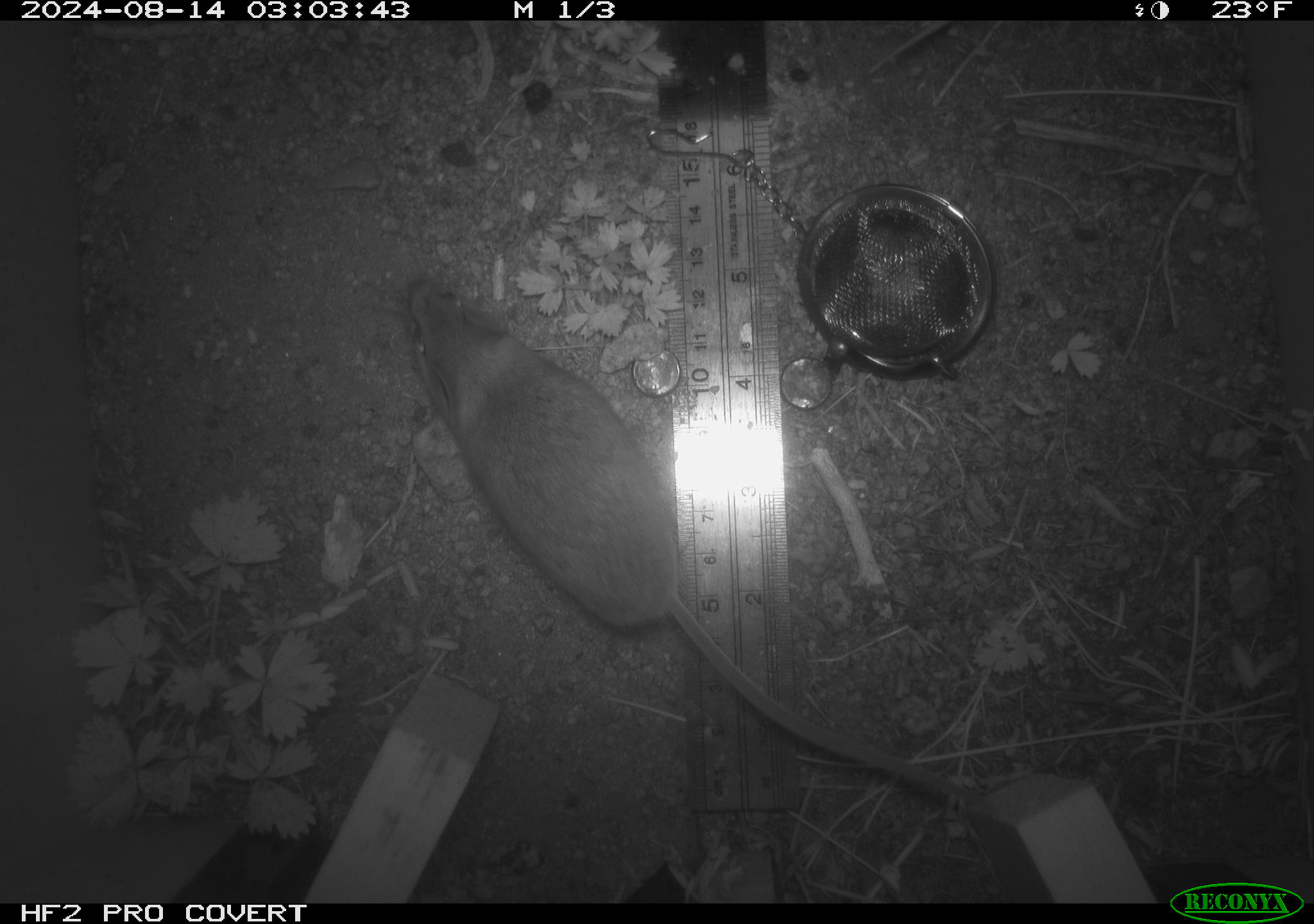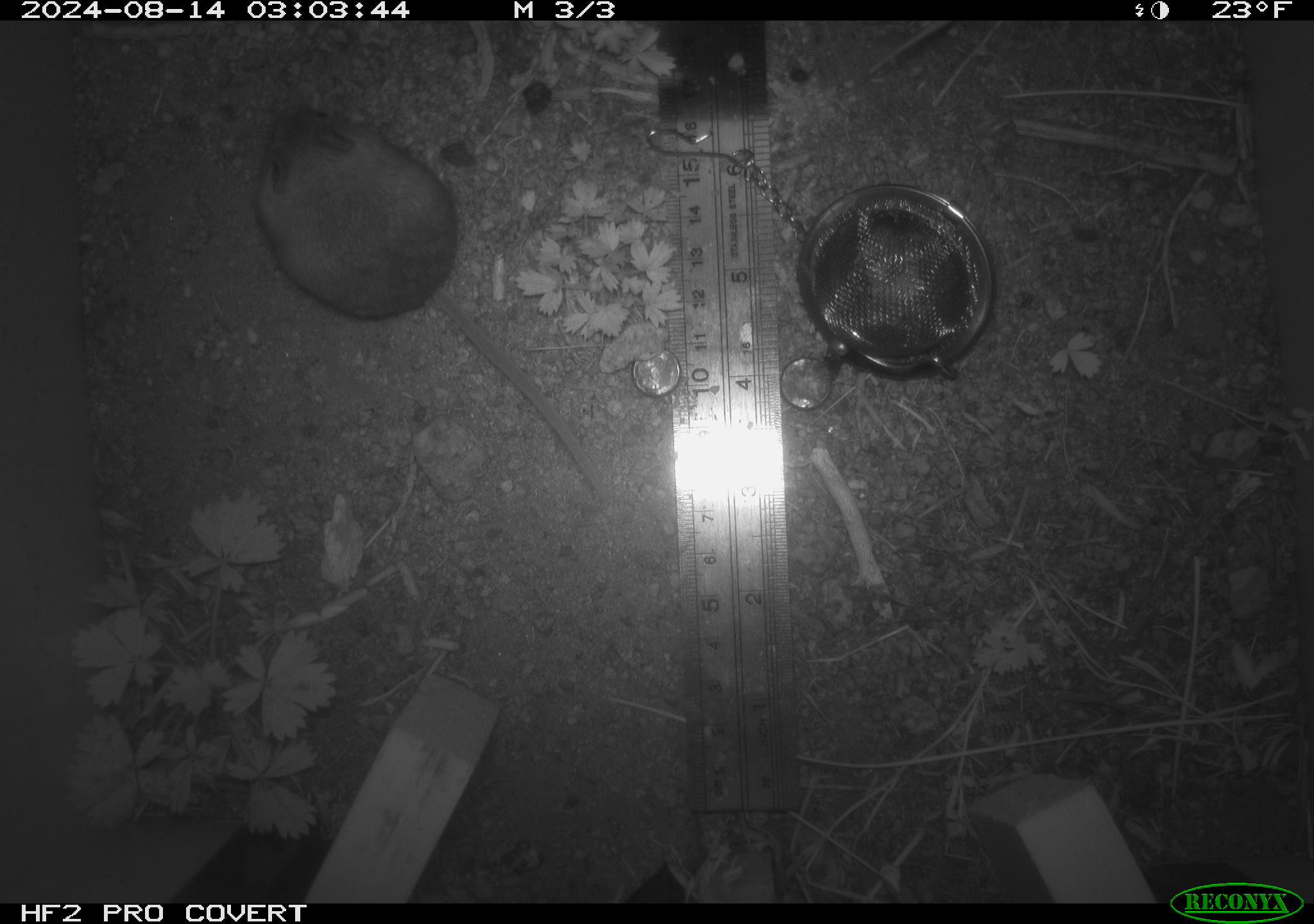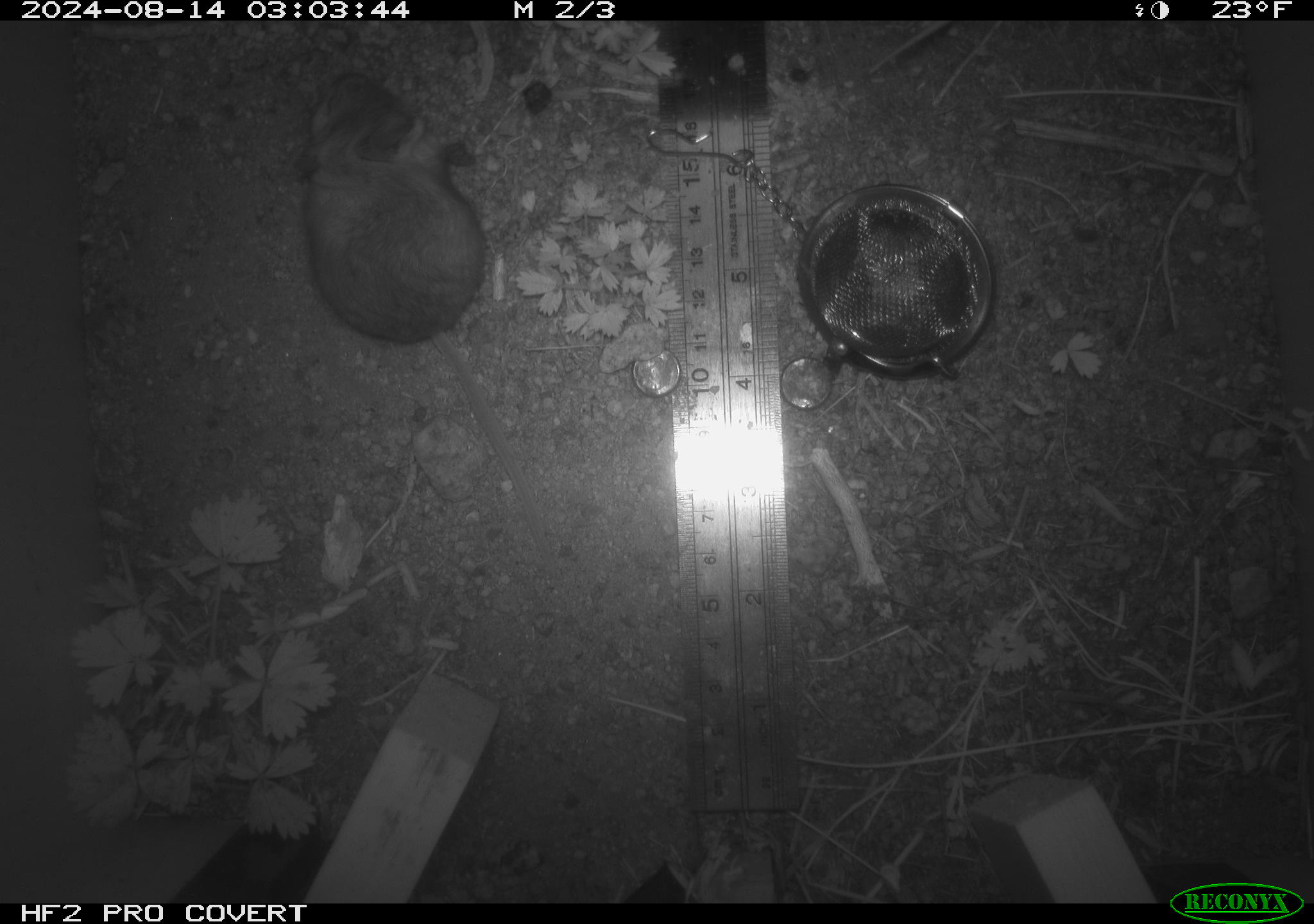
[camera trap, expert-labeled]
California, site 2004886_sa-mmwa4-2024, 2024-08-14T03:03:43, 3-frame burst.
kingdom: Animalia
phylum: Chordata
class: Mammalia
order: Rodentia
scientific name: Rodentia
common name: mouse species